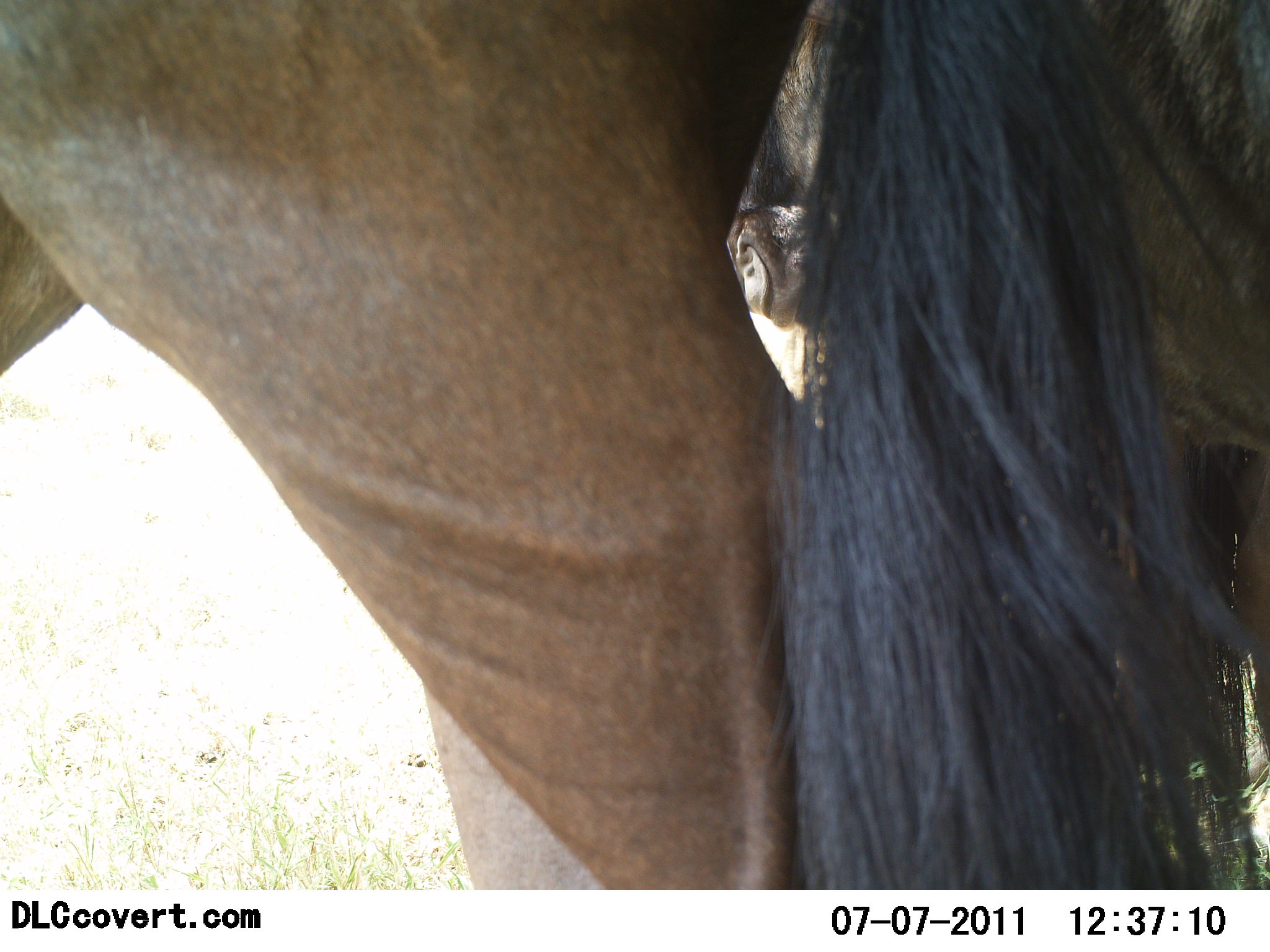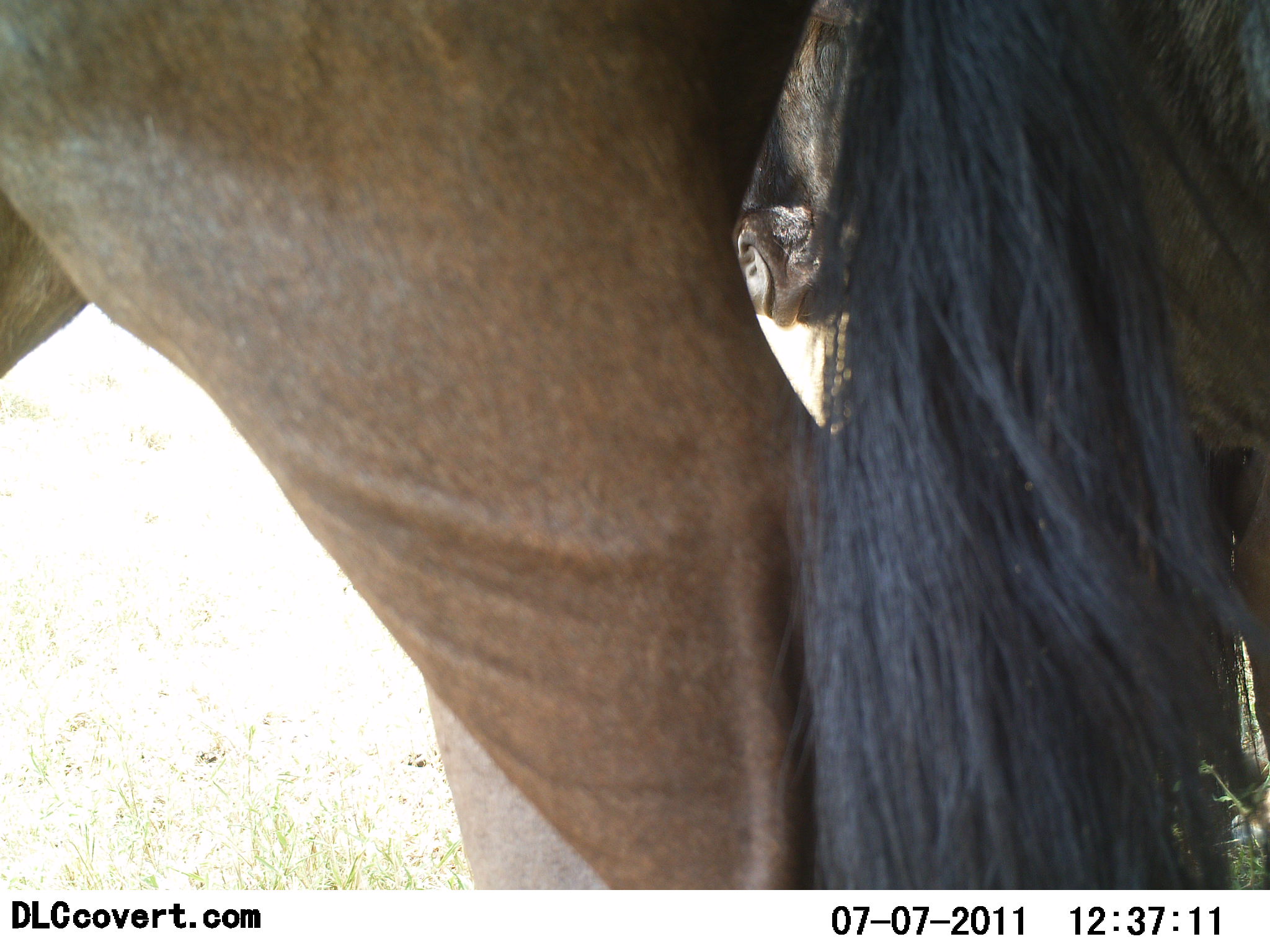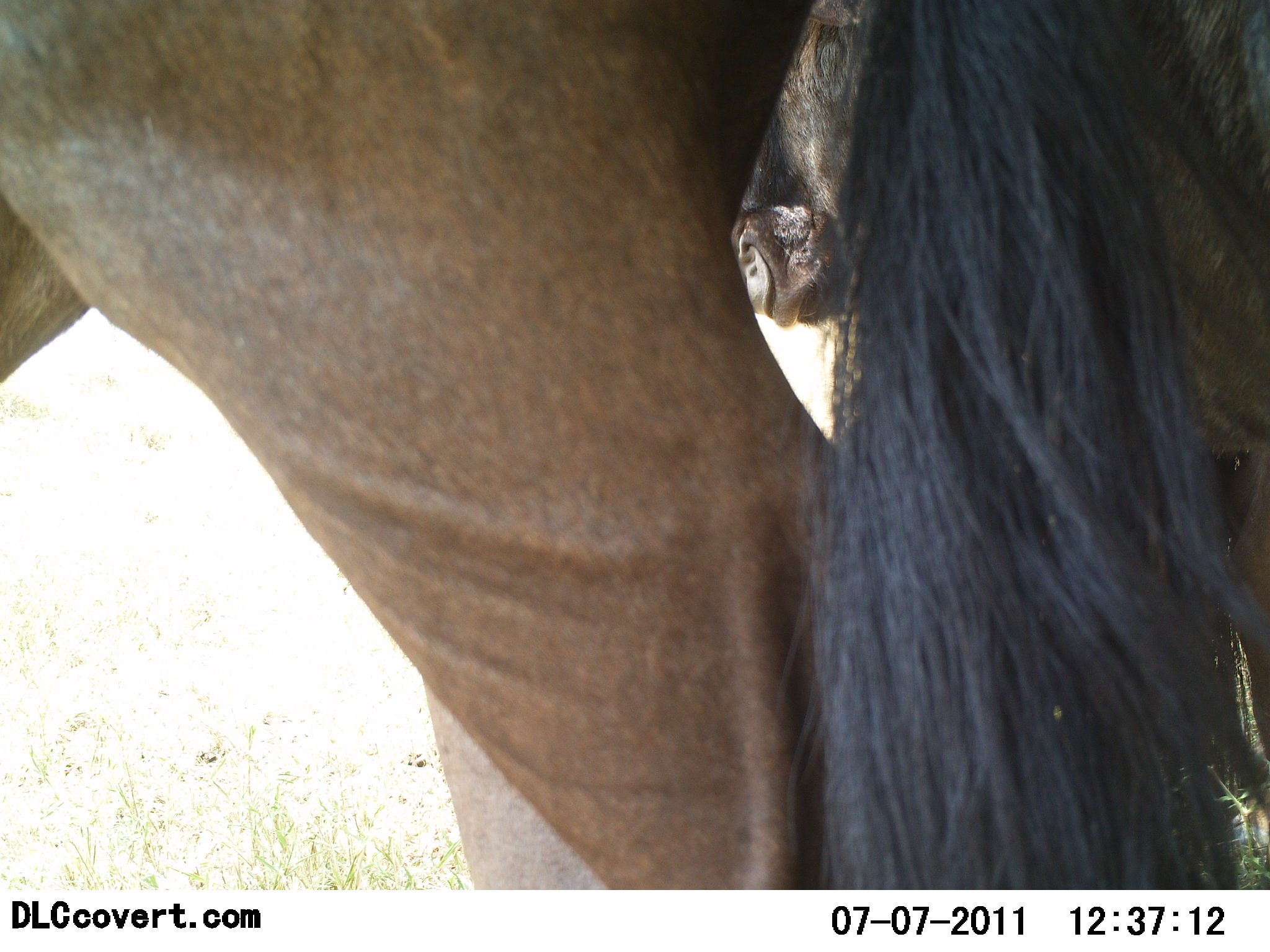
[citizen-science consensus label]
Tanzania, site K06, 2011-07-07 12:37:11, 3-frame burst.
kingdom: Animalia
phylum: Chordata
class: Mammalia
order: Artiodactyla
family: Bovidae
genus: Connochaetes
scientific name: Connochaetes taurinus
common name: blue wildebeest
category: wildebeest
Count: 2.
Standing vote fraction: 100%.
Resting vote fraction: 0%.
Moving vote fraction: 0%.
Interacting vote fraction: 0%.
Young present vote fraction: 0%.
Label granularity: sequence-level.